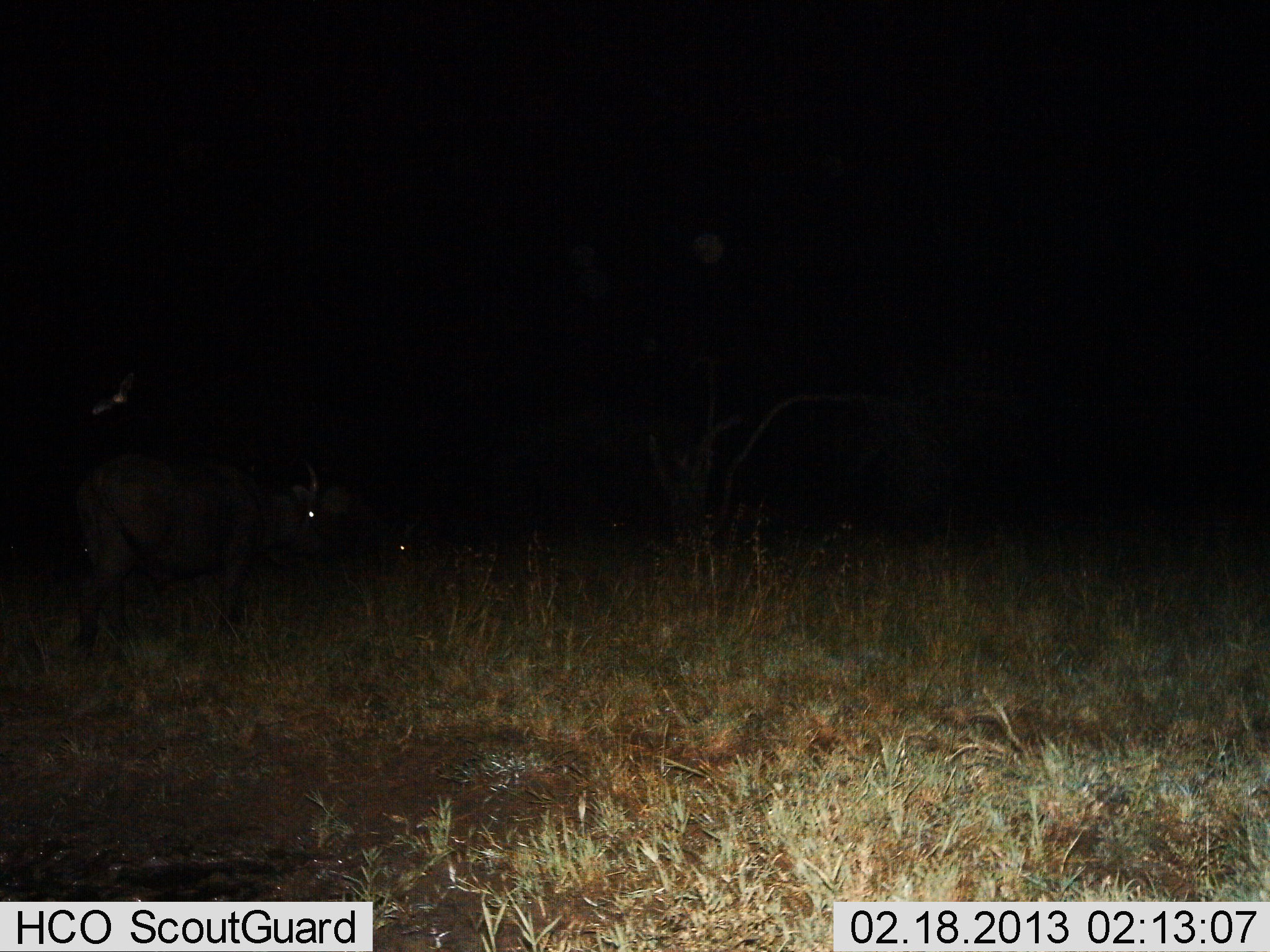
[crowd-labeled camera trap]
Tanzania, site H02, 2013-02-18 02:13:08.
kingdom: Animalia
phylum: Chordata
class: Mammalia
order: Artiodactyla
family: Bovidae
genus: Syncerus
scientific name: Syncerus caffer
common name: cape buffalo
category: buffalo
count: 2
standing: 60%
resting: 0%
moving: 30%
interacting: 5%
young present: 0%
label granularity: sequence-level